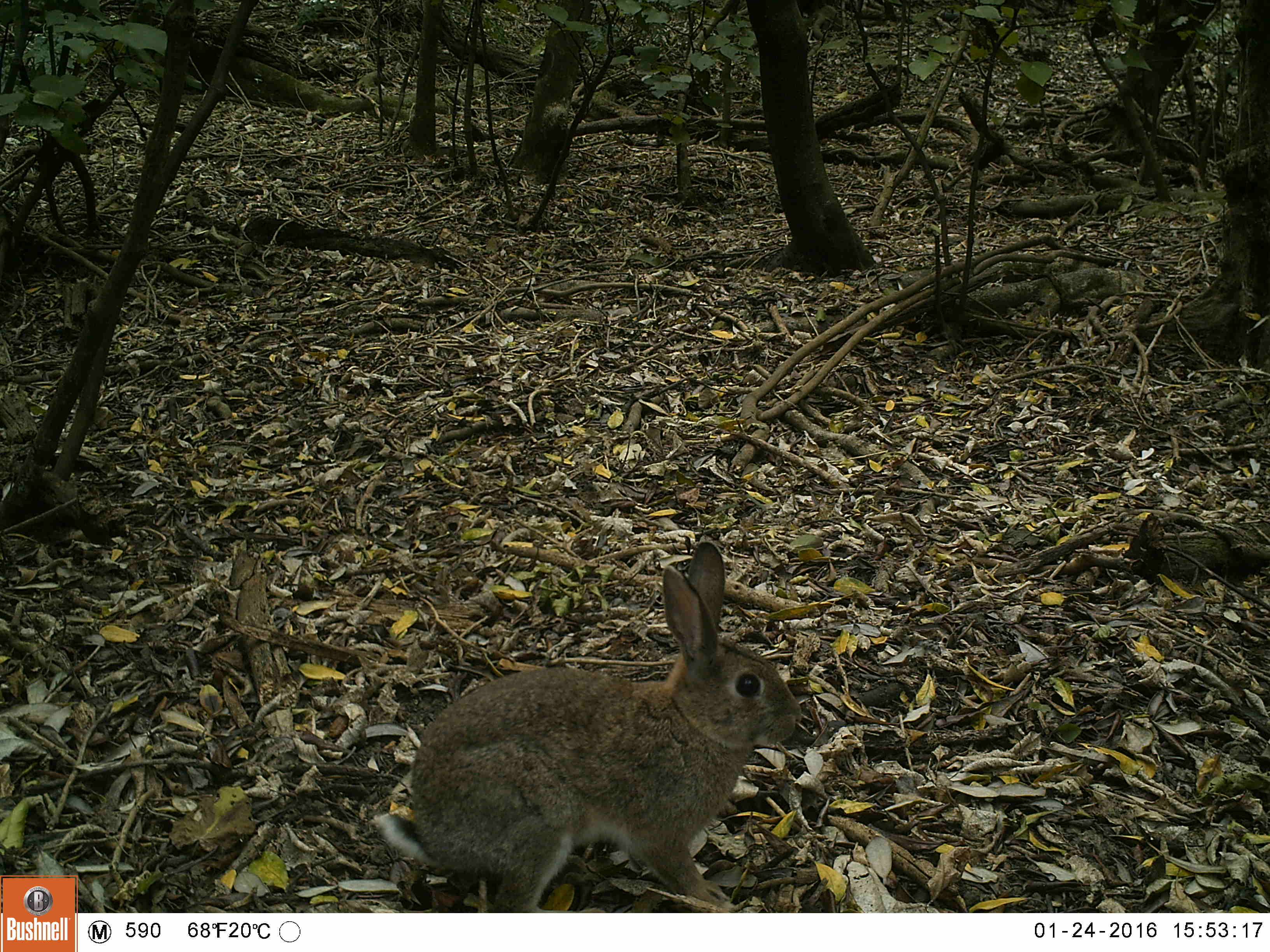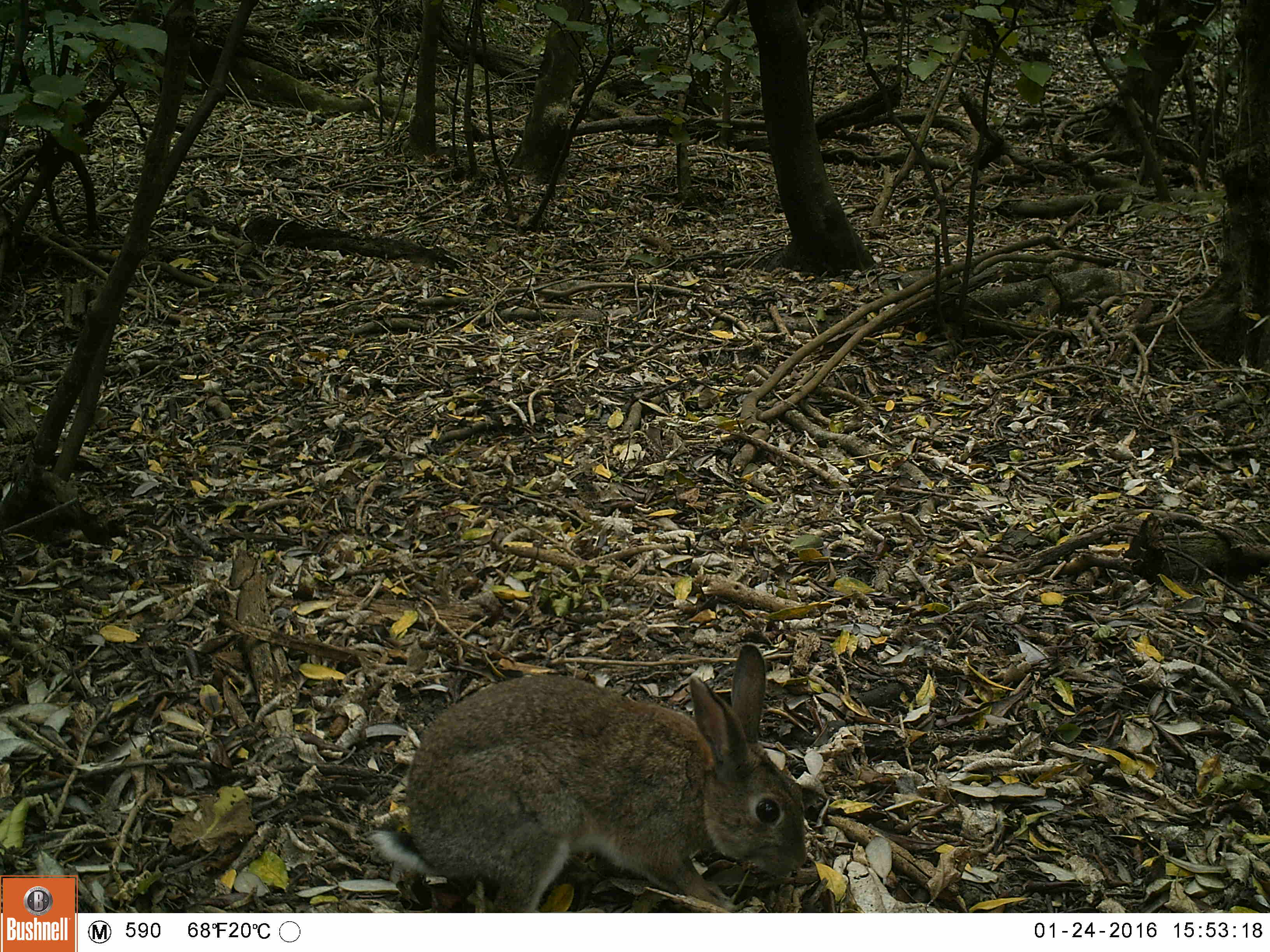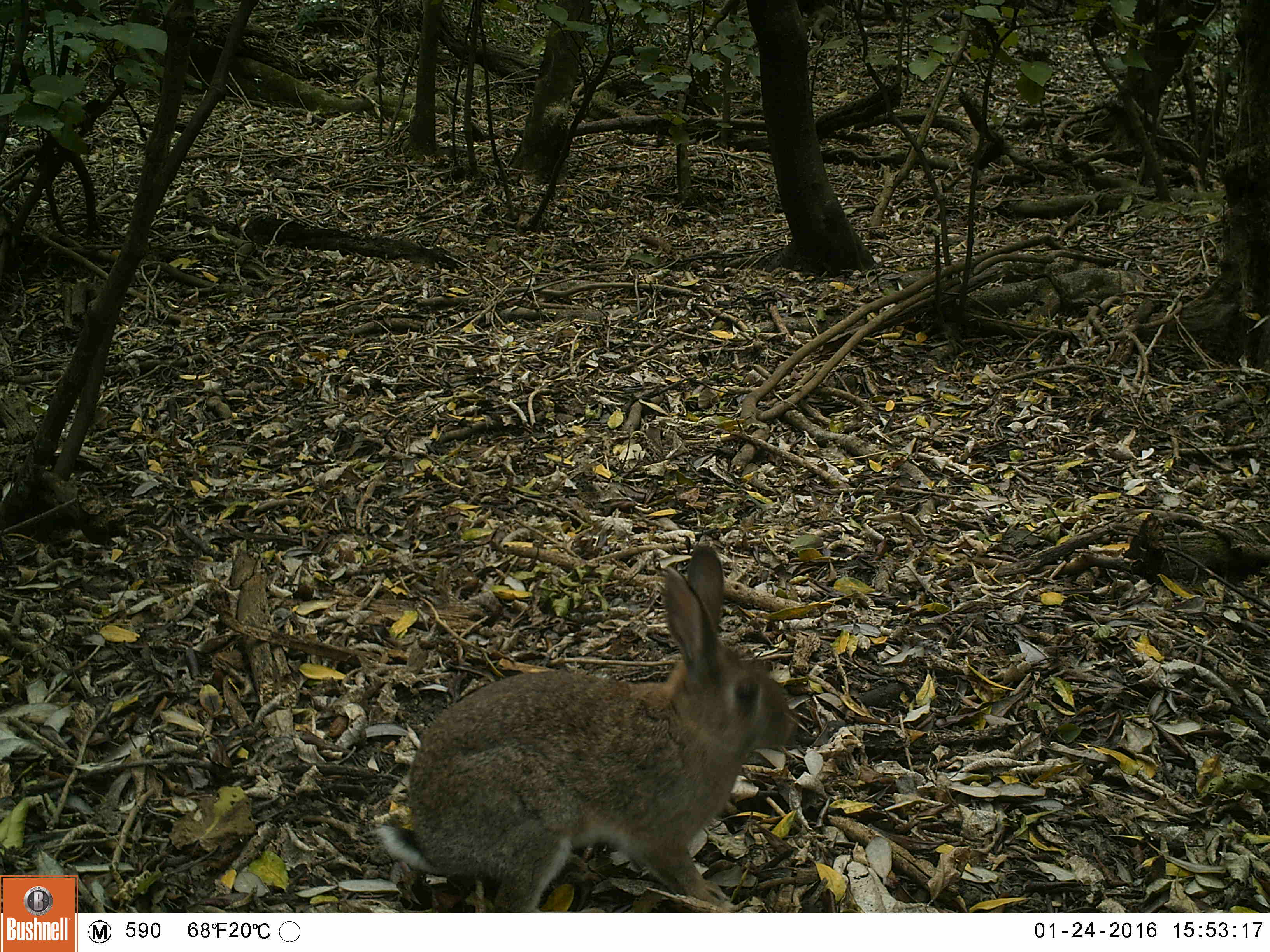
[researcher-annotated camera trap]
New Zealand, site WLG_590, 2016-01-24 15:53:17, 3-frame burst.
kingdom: Animalia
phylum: Chordata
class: Mammalia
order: Lagomorpha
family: Leporidae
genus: Oryctolagus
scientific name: Oryctolagus cuniculus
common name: european rabbit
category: rabbit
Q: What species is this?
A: Rabbit (european rabbit) (Oryctolagus cuniculus).